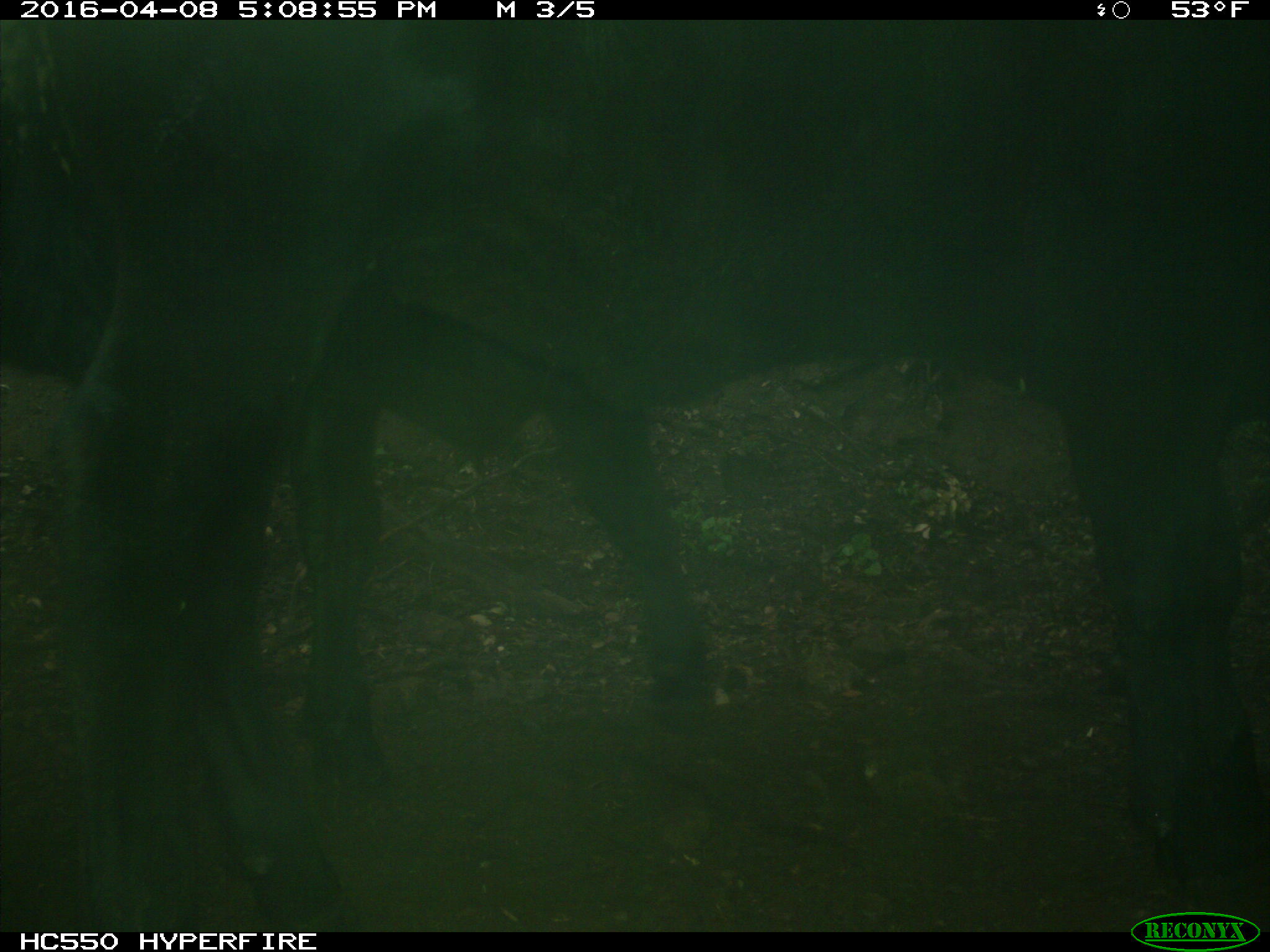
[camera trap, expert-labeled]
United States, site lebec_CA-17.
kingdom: Animalia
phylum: Chordata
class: Mammalia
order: Artiodactyla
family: Bovidae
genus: Bos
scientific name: Bos taurus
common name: domestic cow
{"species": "Bos taurus (domestic cow)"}